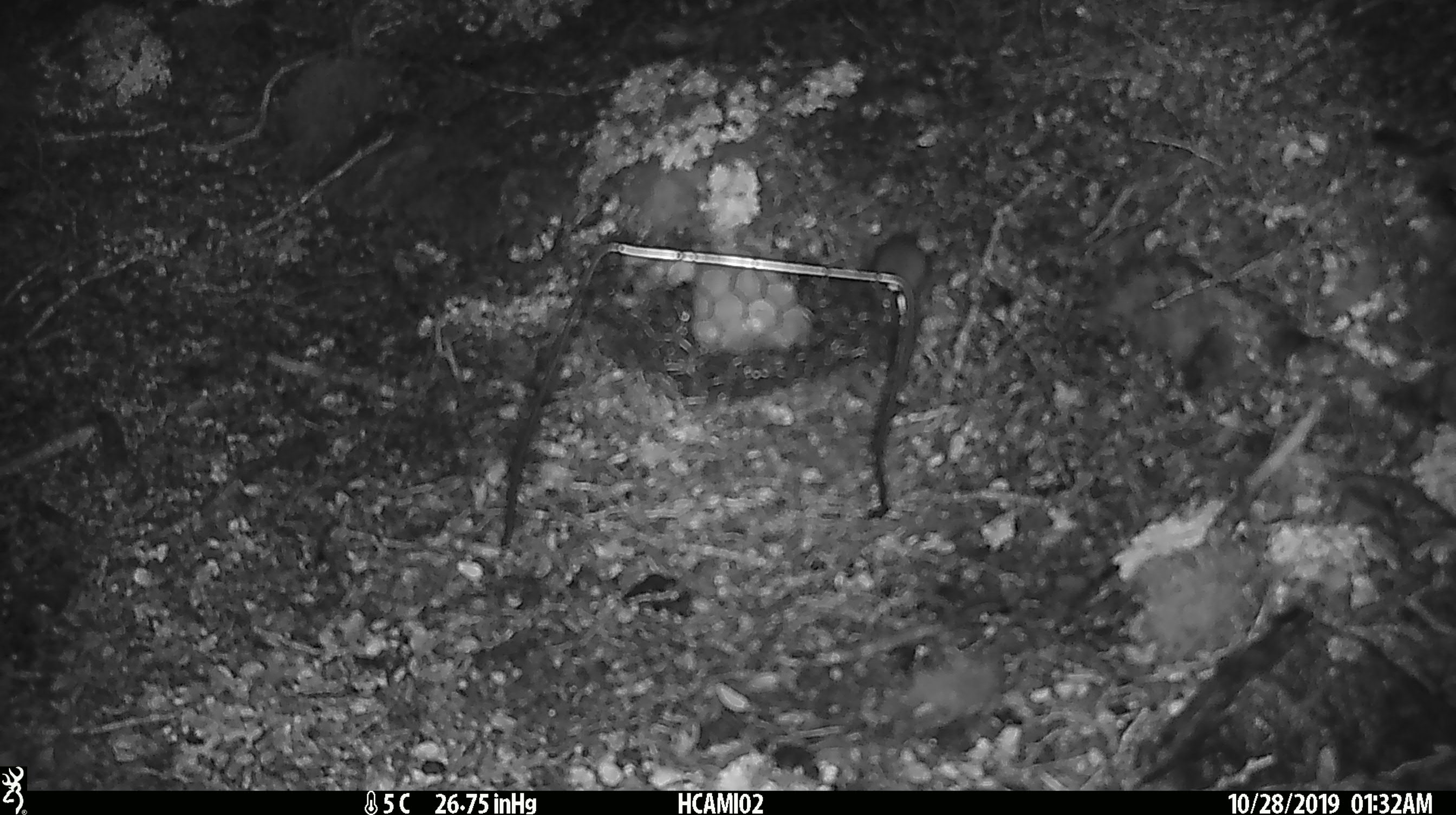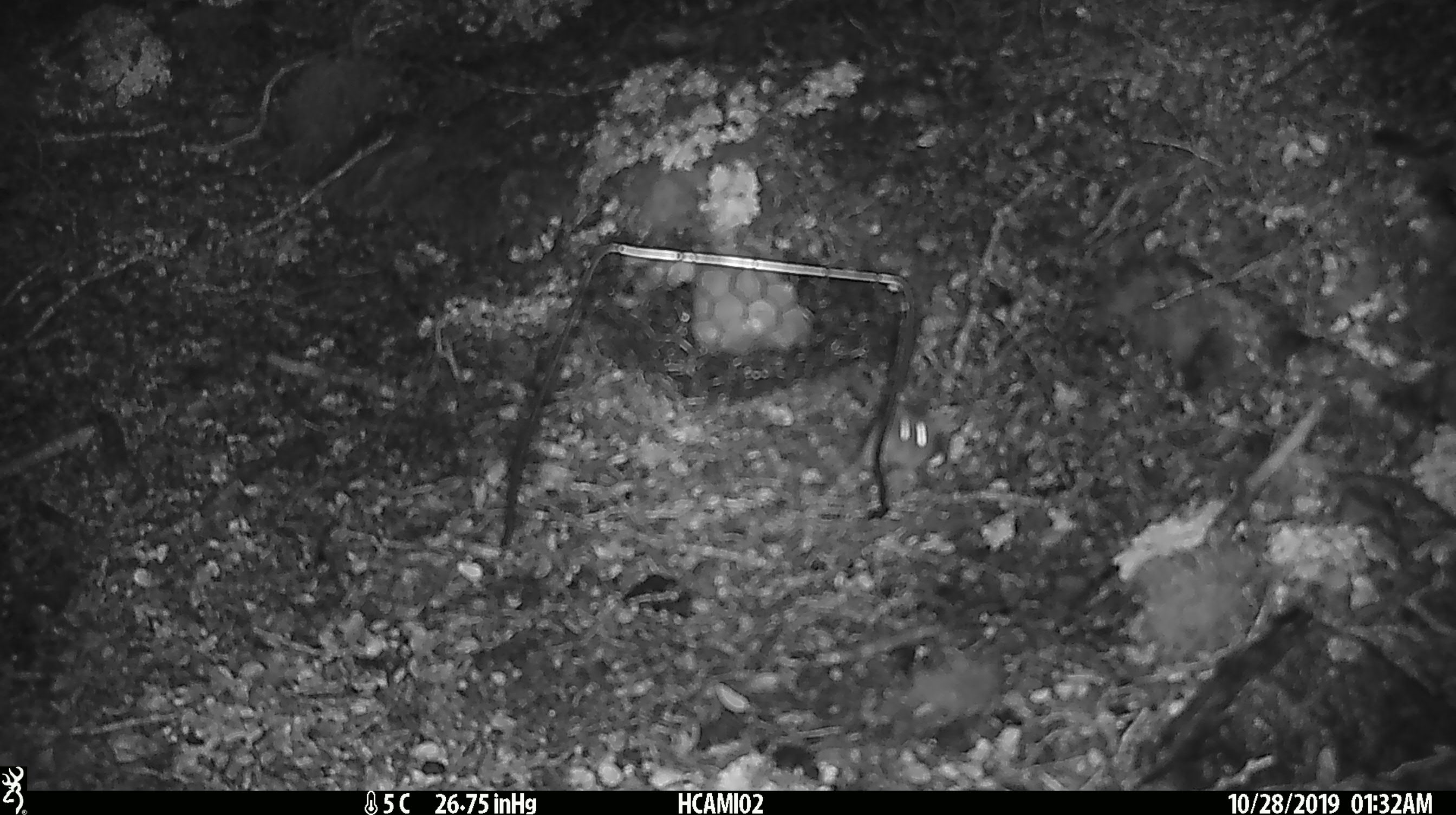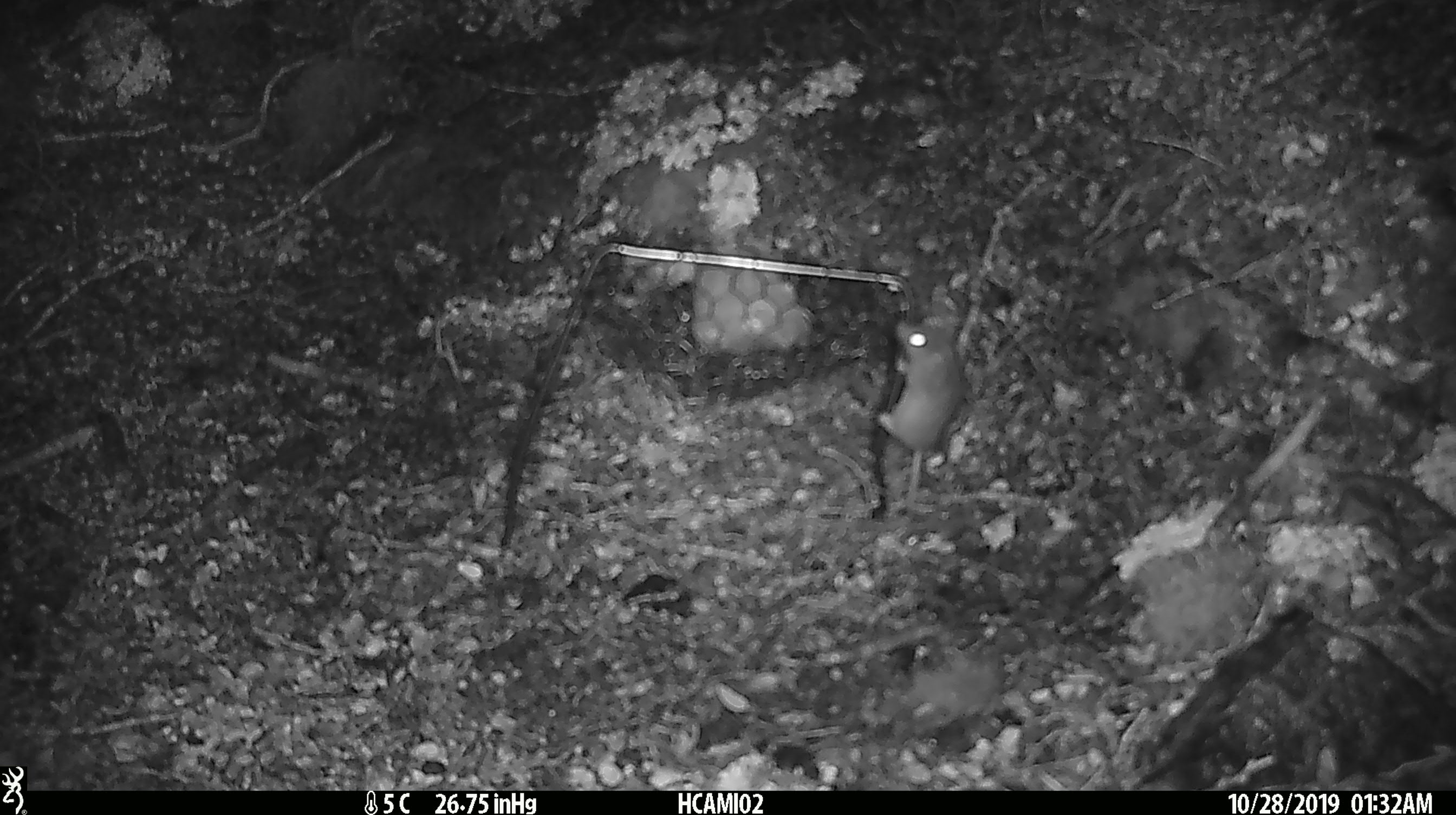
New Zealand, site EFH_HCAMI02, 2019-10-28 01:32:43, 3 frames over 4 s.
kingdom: Animalia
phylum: Chordata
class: Mammalia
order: Rodentia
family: Muridae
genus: Mus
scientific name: Mus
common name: mouse